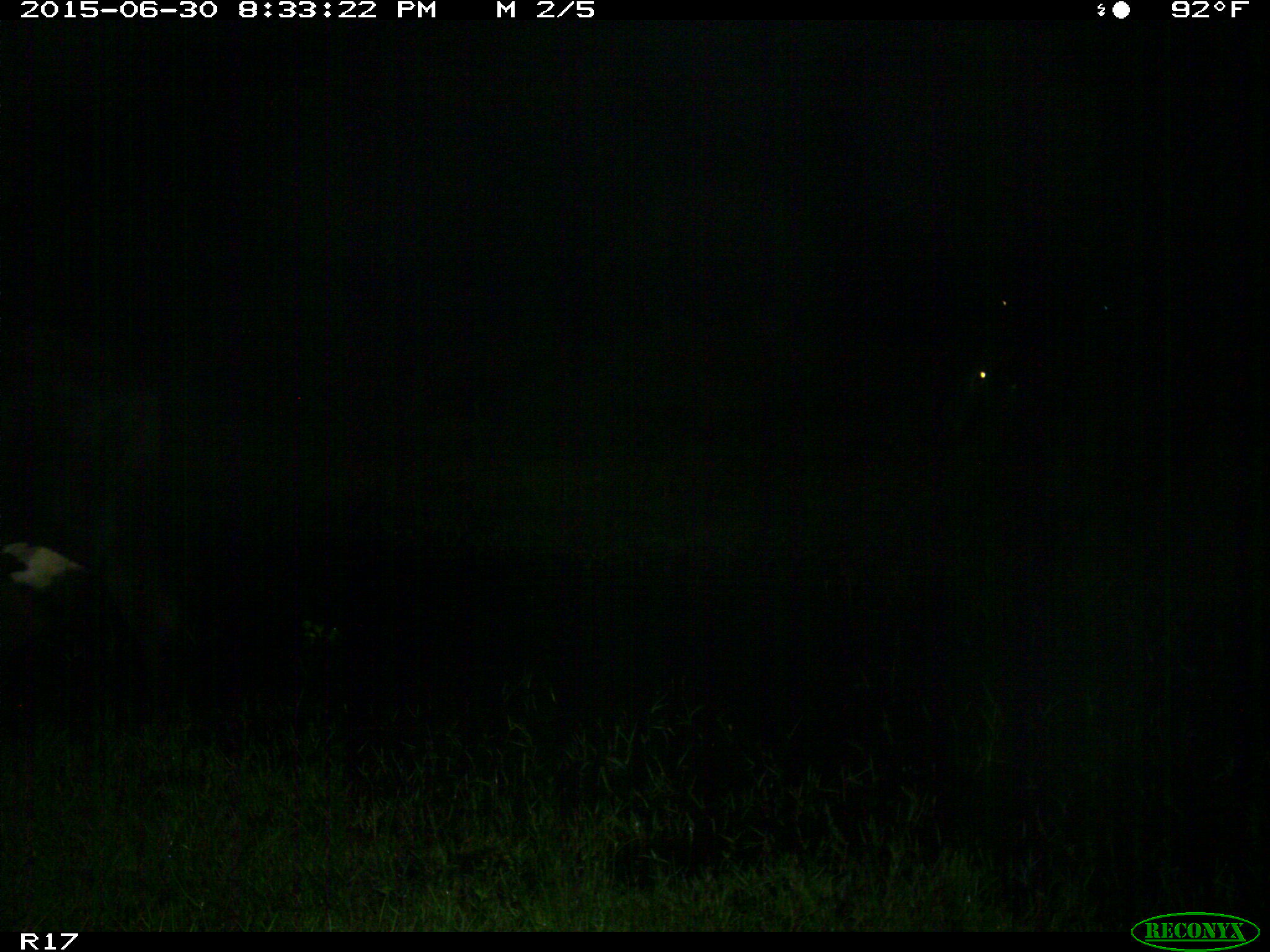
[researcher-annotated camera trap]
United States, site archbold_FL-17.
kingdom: Animalia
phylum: Chordata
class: Mammalia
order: Artiodactyla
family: Bovidae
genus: Bos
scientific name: Bos taurus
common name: domestic cow